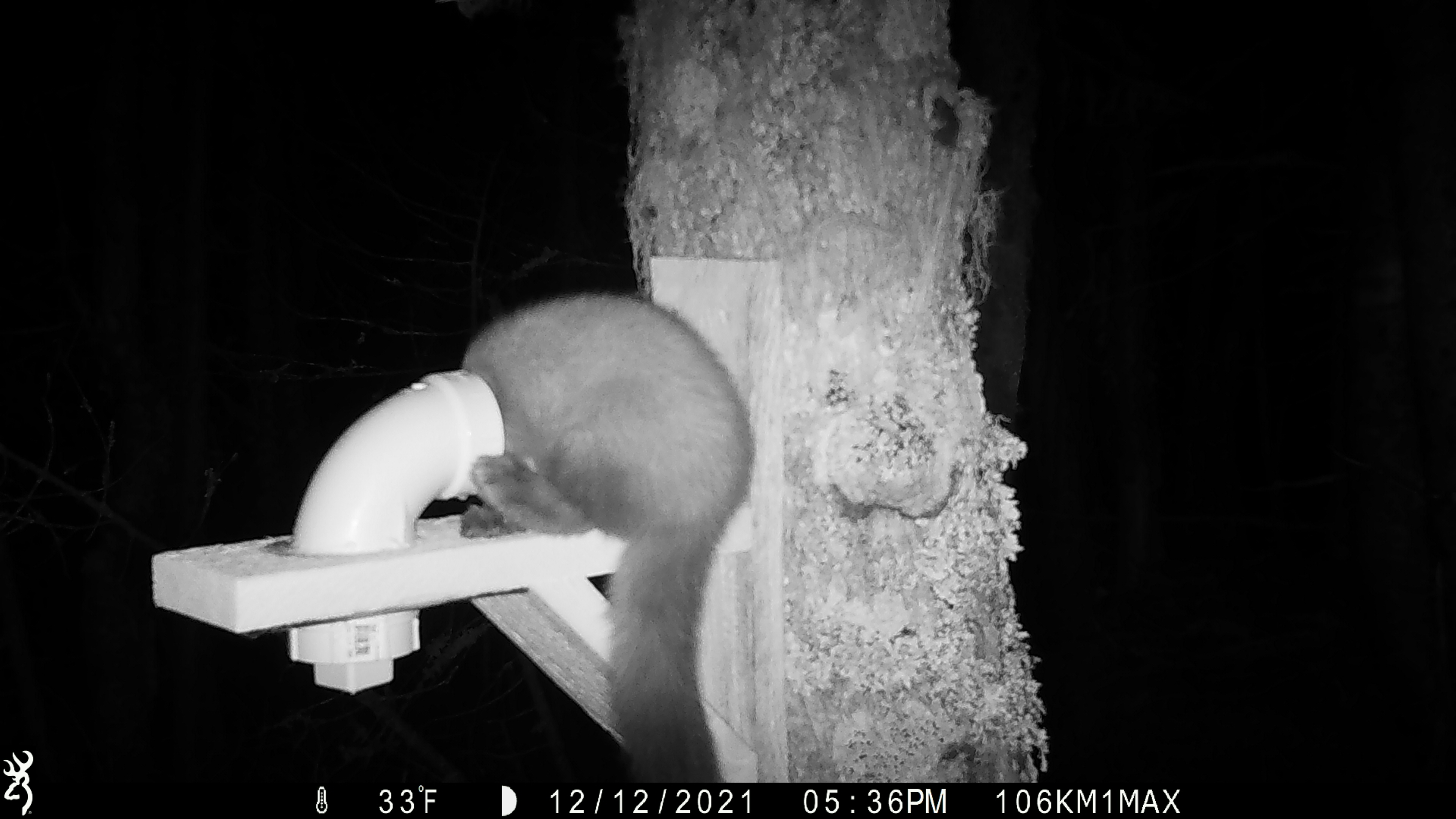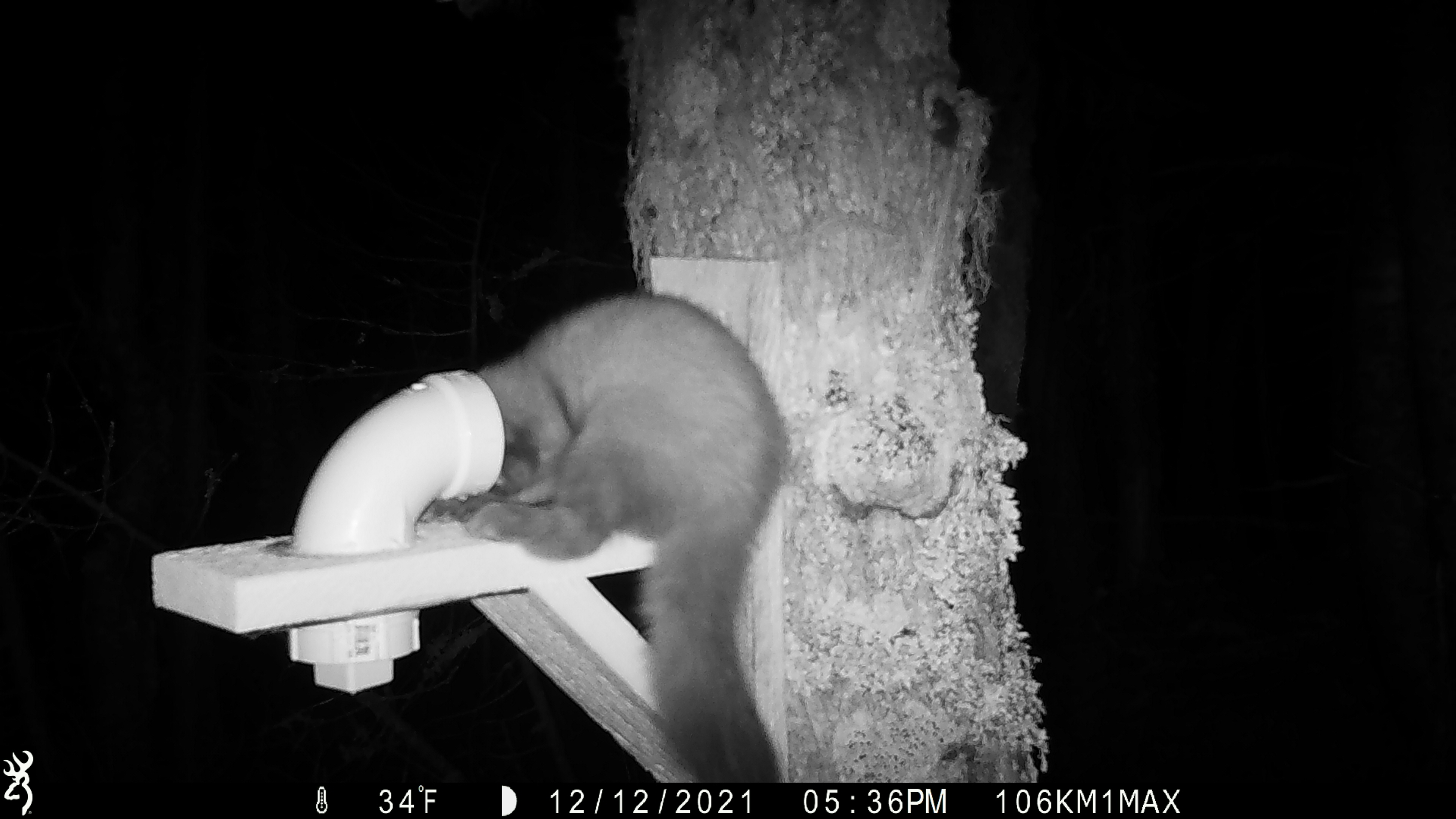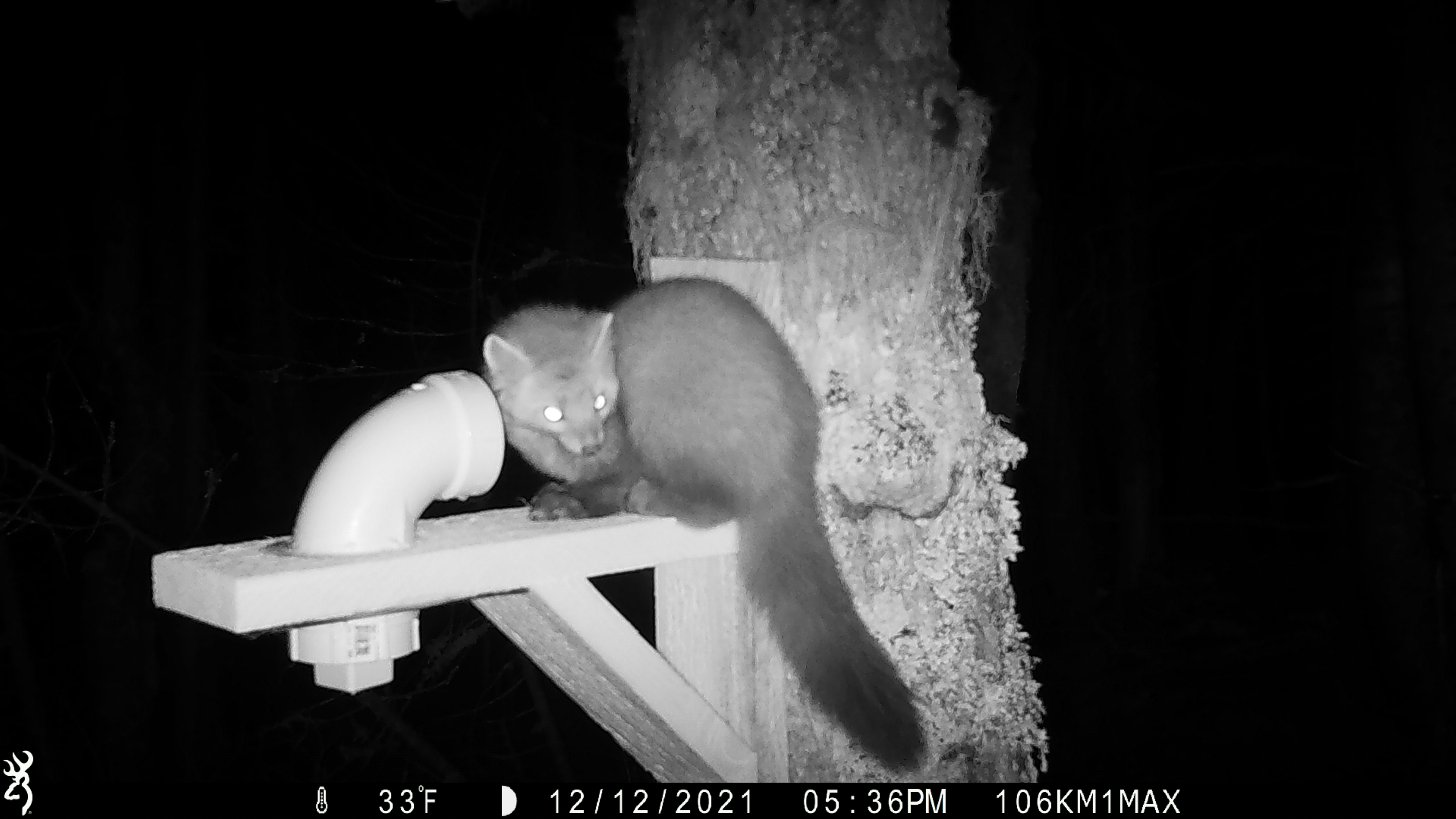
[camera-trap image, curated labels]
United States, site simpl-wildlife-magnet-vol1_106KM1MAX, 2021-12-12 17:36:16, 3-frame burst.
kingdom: Animalia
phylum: Chordata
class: Mammalia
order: Carnivora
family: Mustelidae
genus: Martes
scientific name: Martes americana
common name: american marten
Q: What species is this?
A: American marten (Martes americana).